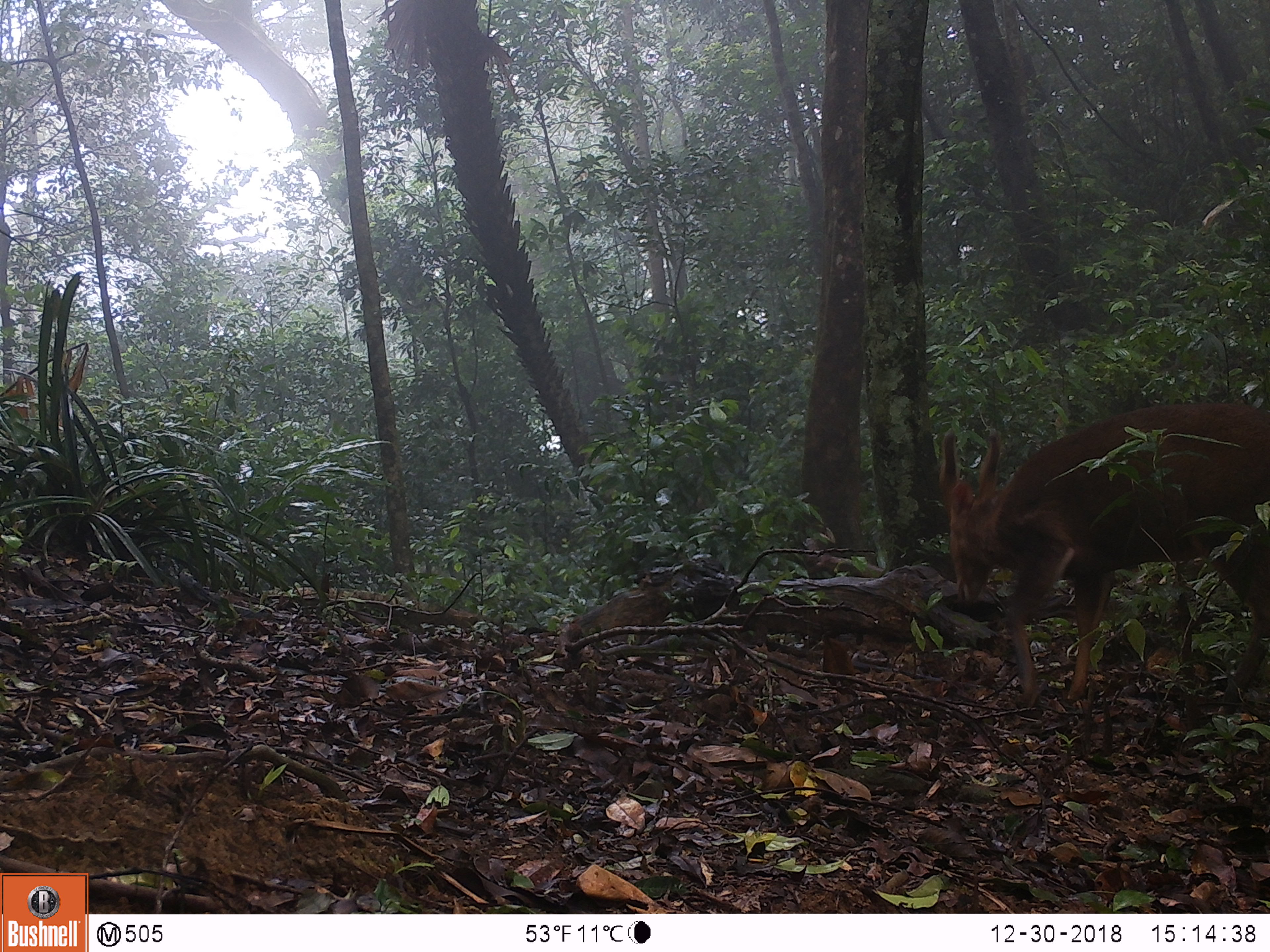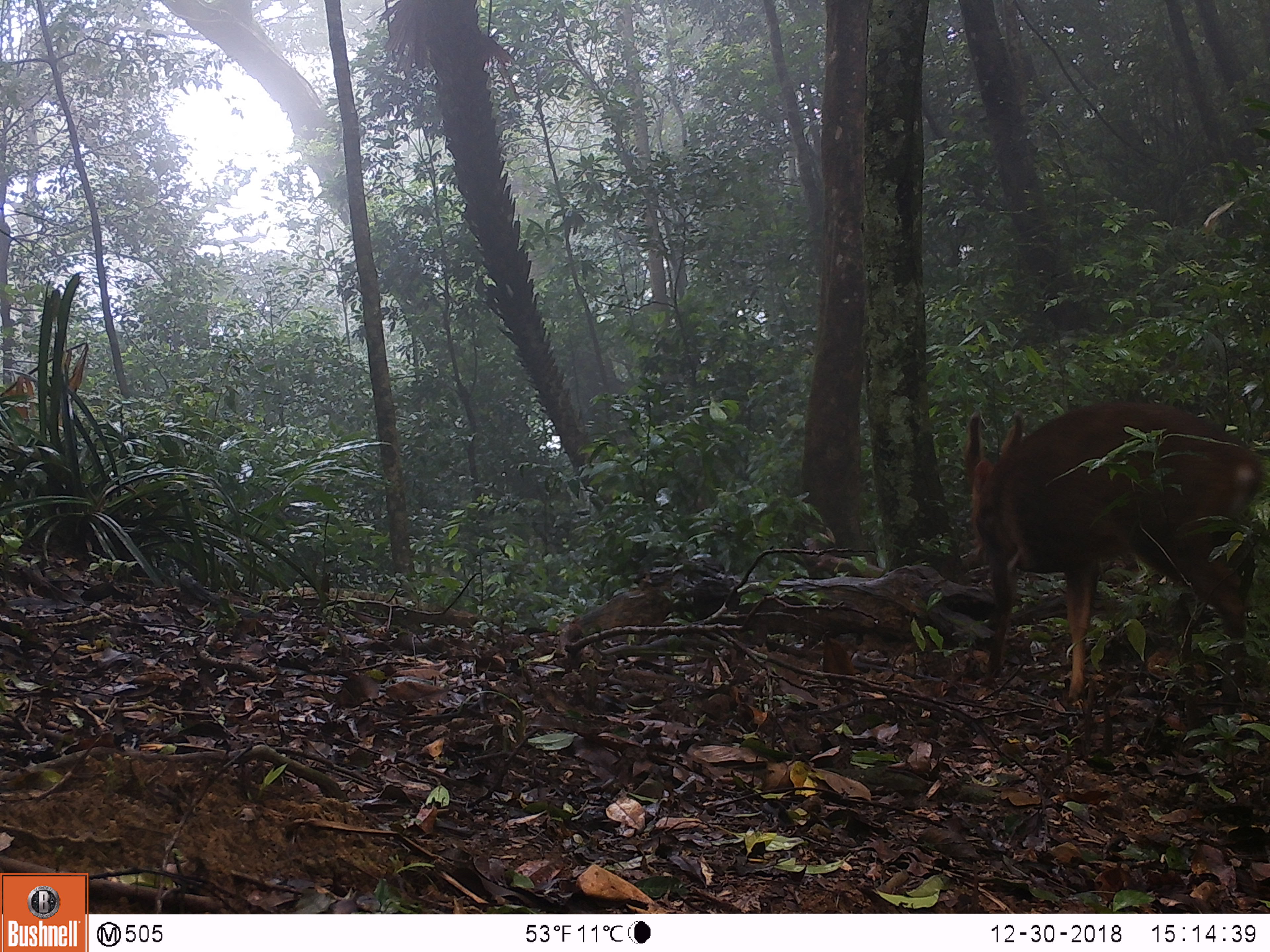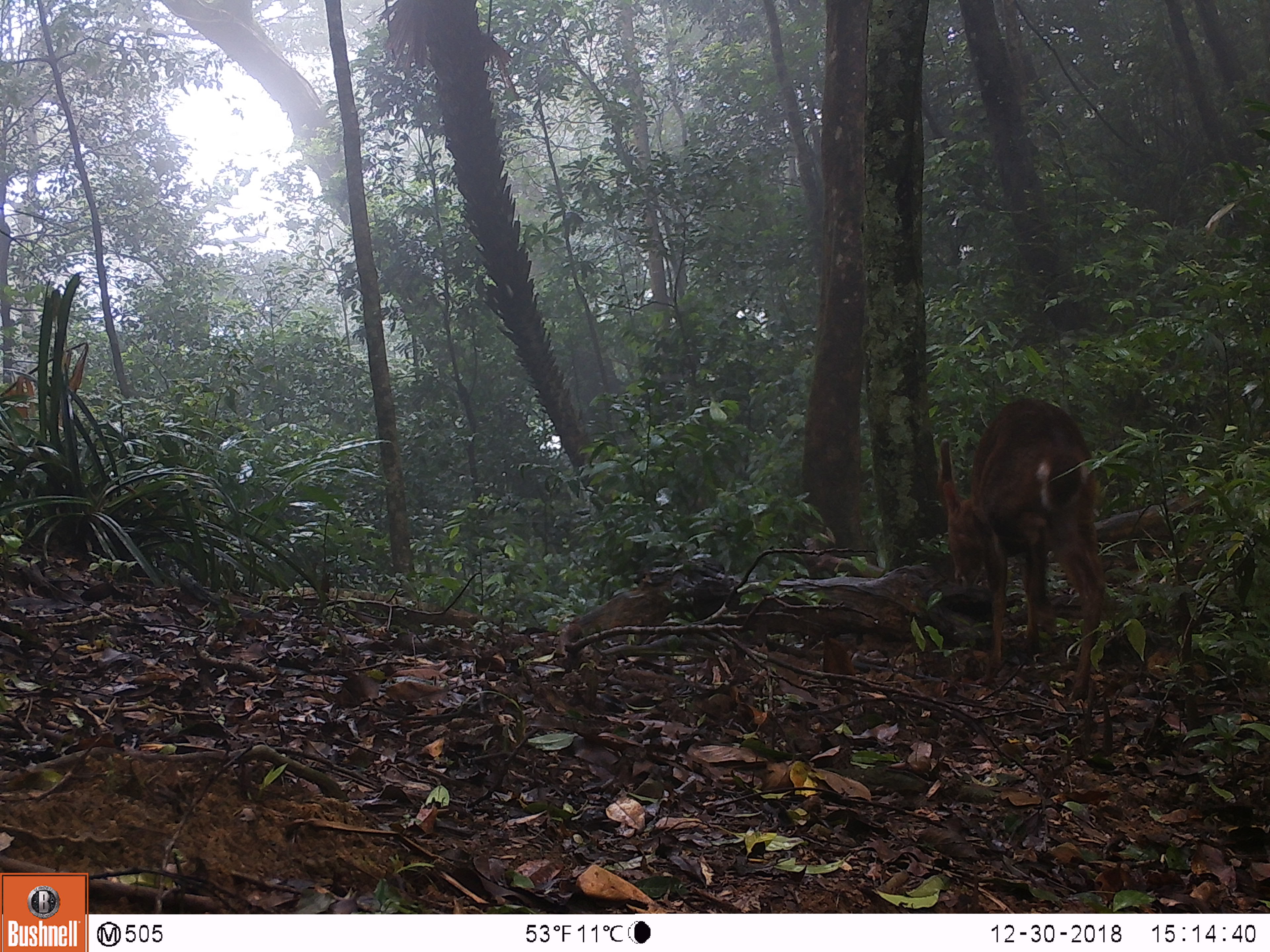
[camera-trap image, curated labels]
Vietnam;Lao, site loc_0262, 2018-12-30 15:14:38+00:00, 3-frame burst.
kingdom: Animalia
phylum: Chordata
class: Mammalia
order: Artiodactyla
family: Cervidae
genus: Muntiacus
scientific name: Muntiacus vuquangensis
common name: large-antlered muntjac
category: large antlered muntjac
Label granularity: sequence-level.